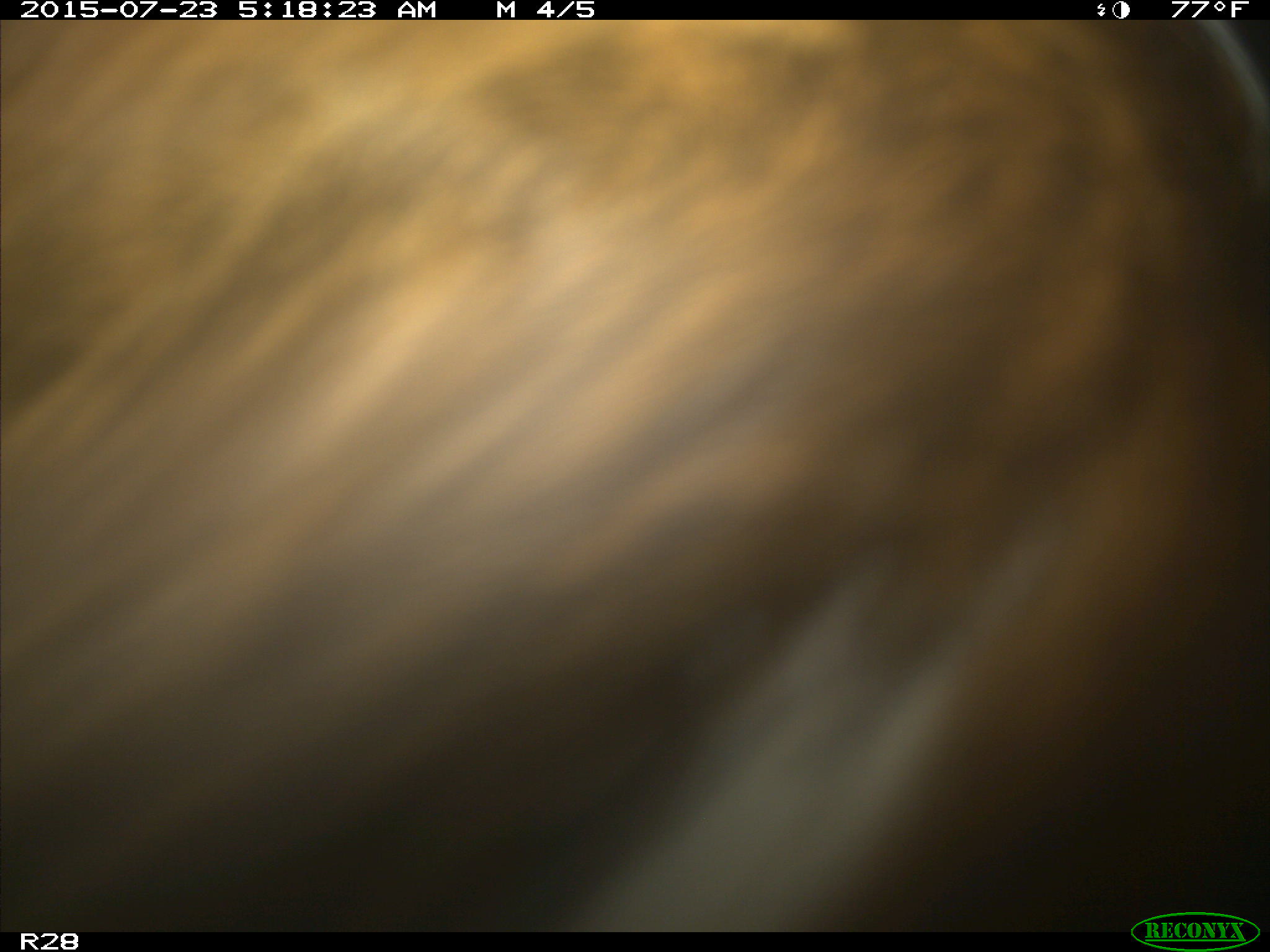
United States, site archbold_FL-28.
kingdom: Animalia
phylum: Chordata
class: Mammalia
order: Artiodactyla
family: Bovidae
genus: Bos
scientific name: Bos taurus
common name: domestic cow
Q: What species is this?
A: Bos taurus (domestic cow).